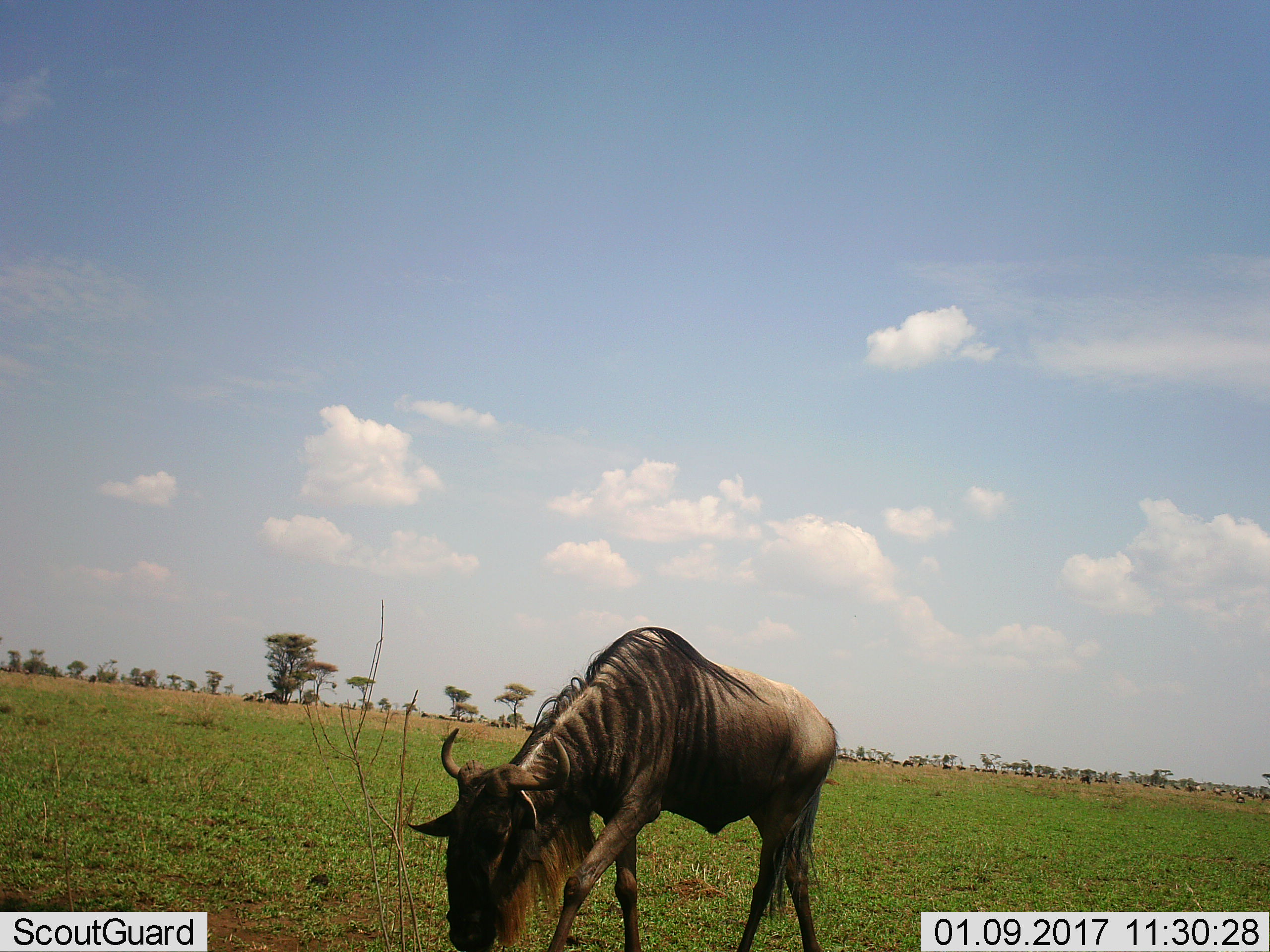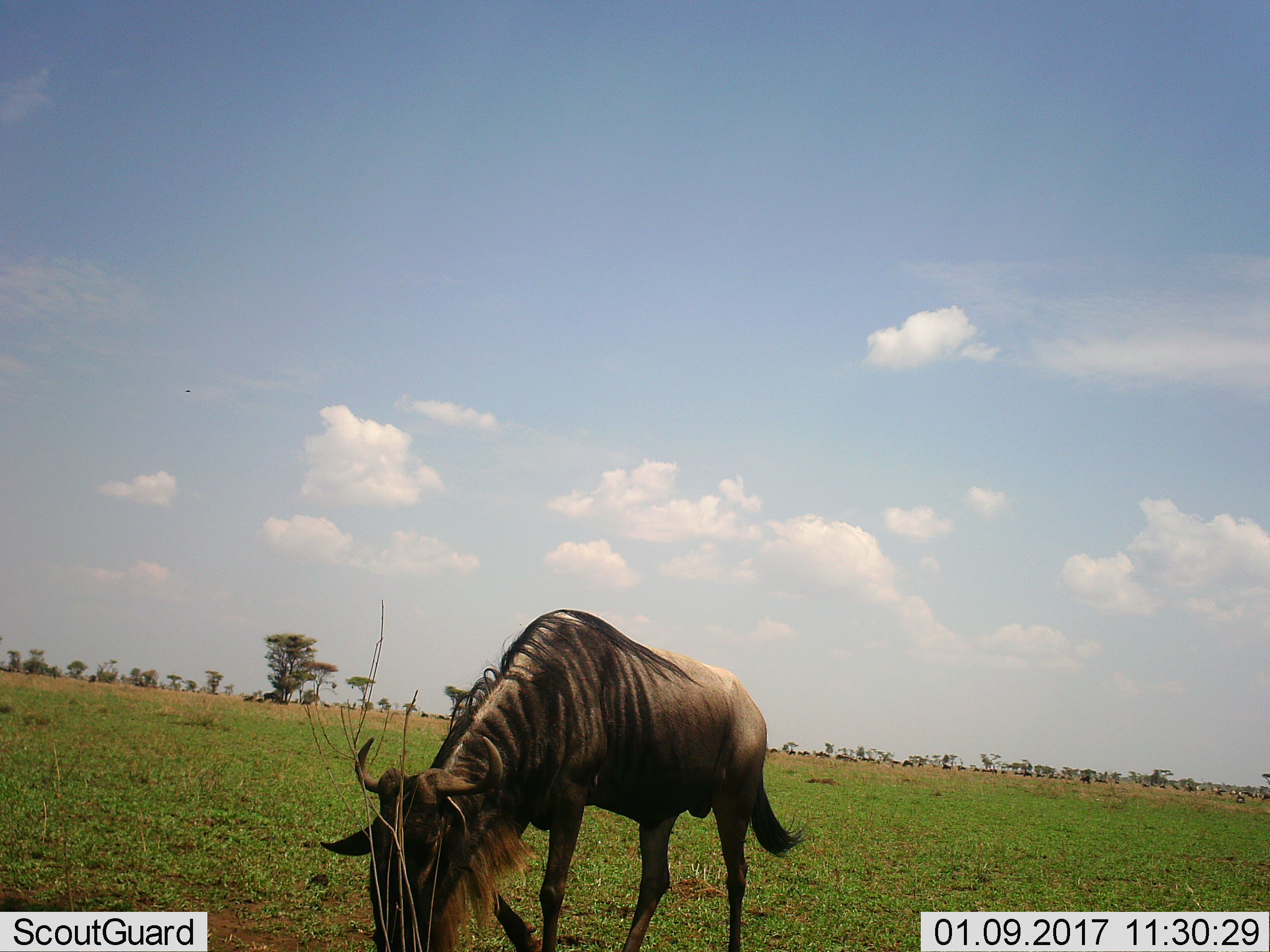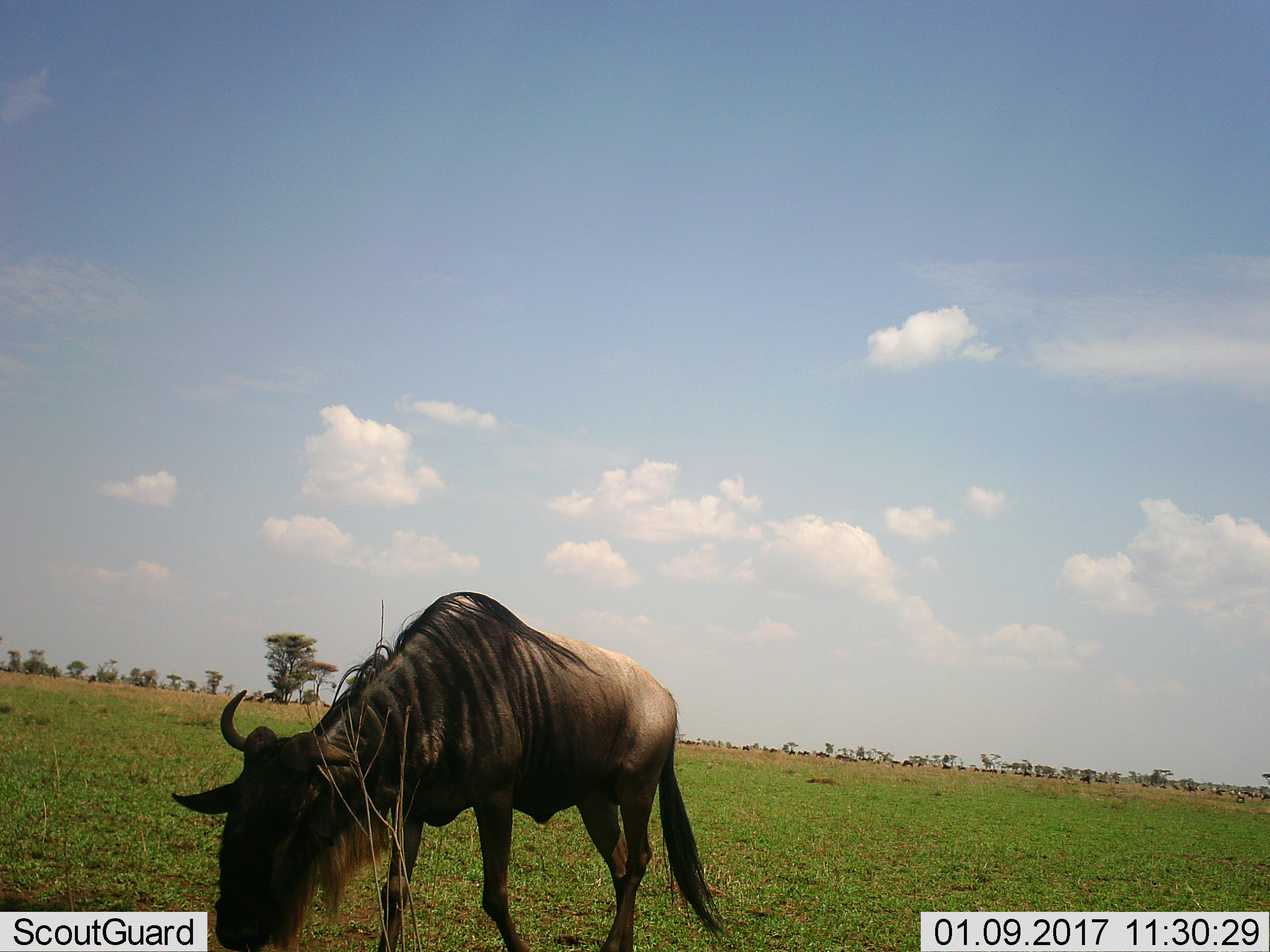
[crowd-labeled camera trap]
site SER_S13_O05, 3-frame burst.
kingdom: Animalia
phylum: Chordata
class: Mammalia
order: Artiodactyla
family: Bovidae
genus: Connochaetes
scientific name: Connochaetes taurinus taurinus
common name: blue wildebeest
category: wildebeestblue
Wildebeestblue (blue wildebeest) (Connochaetes taurinus taurinus), count 1. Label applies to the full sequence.